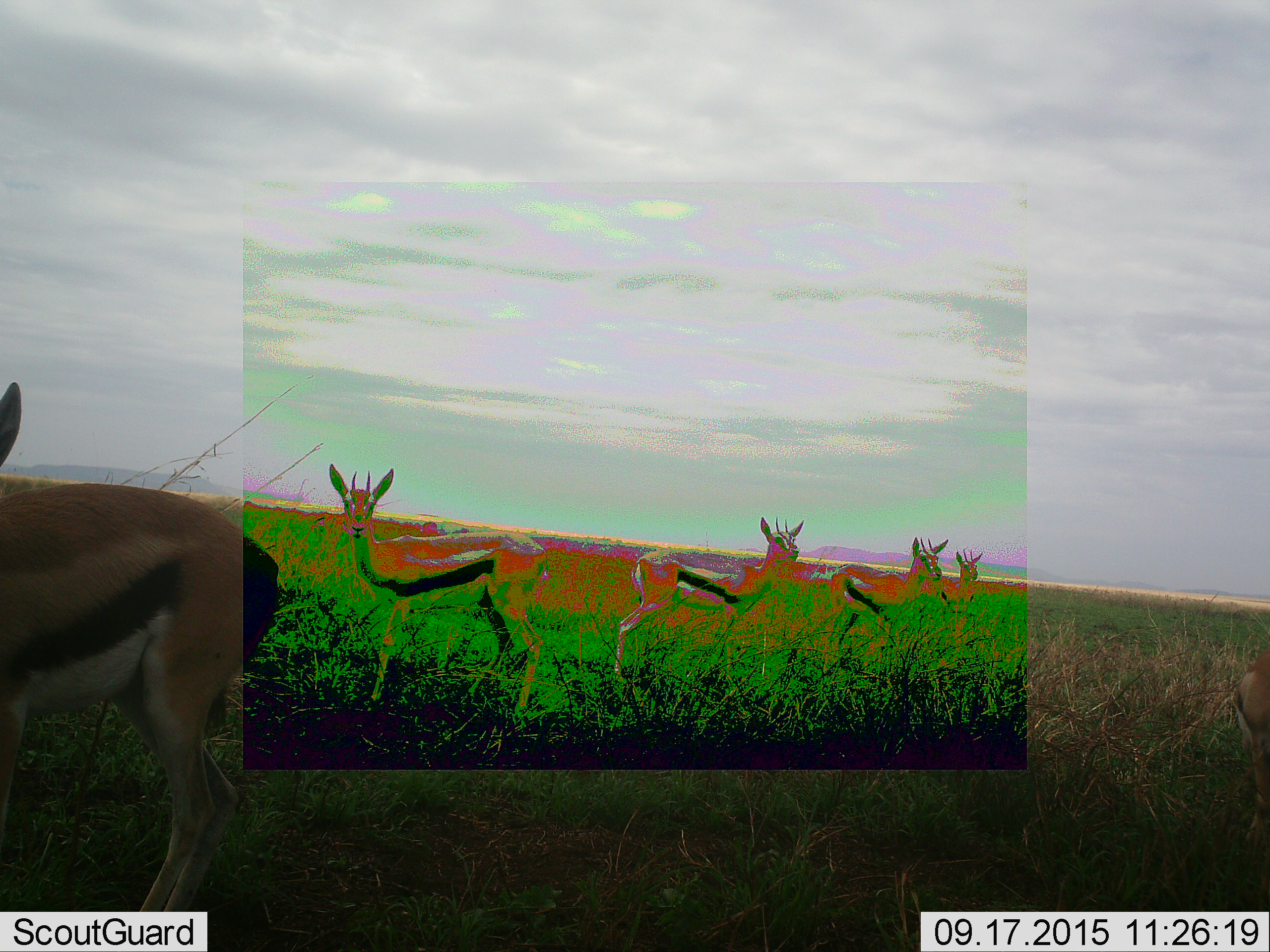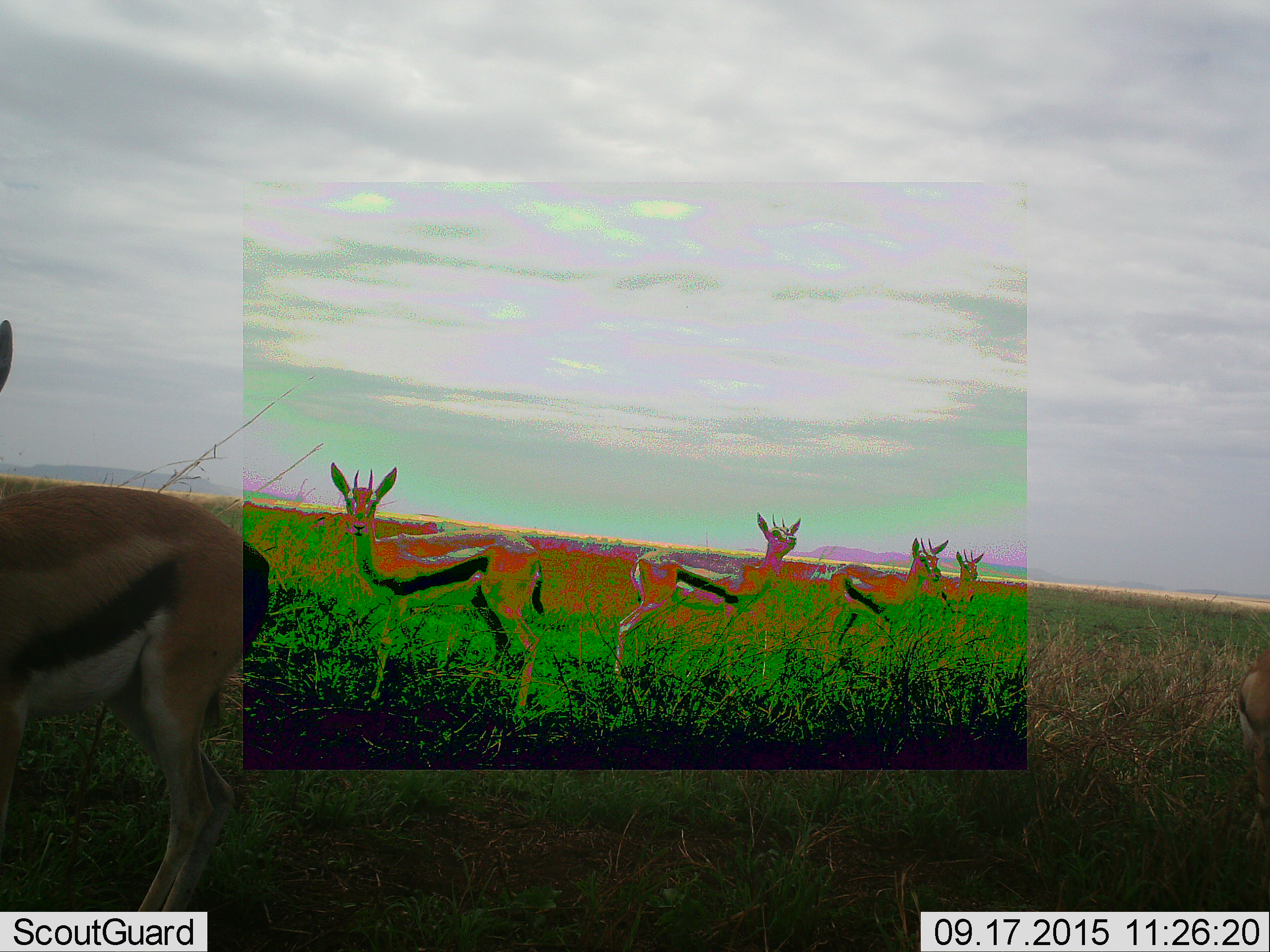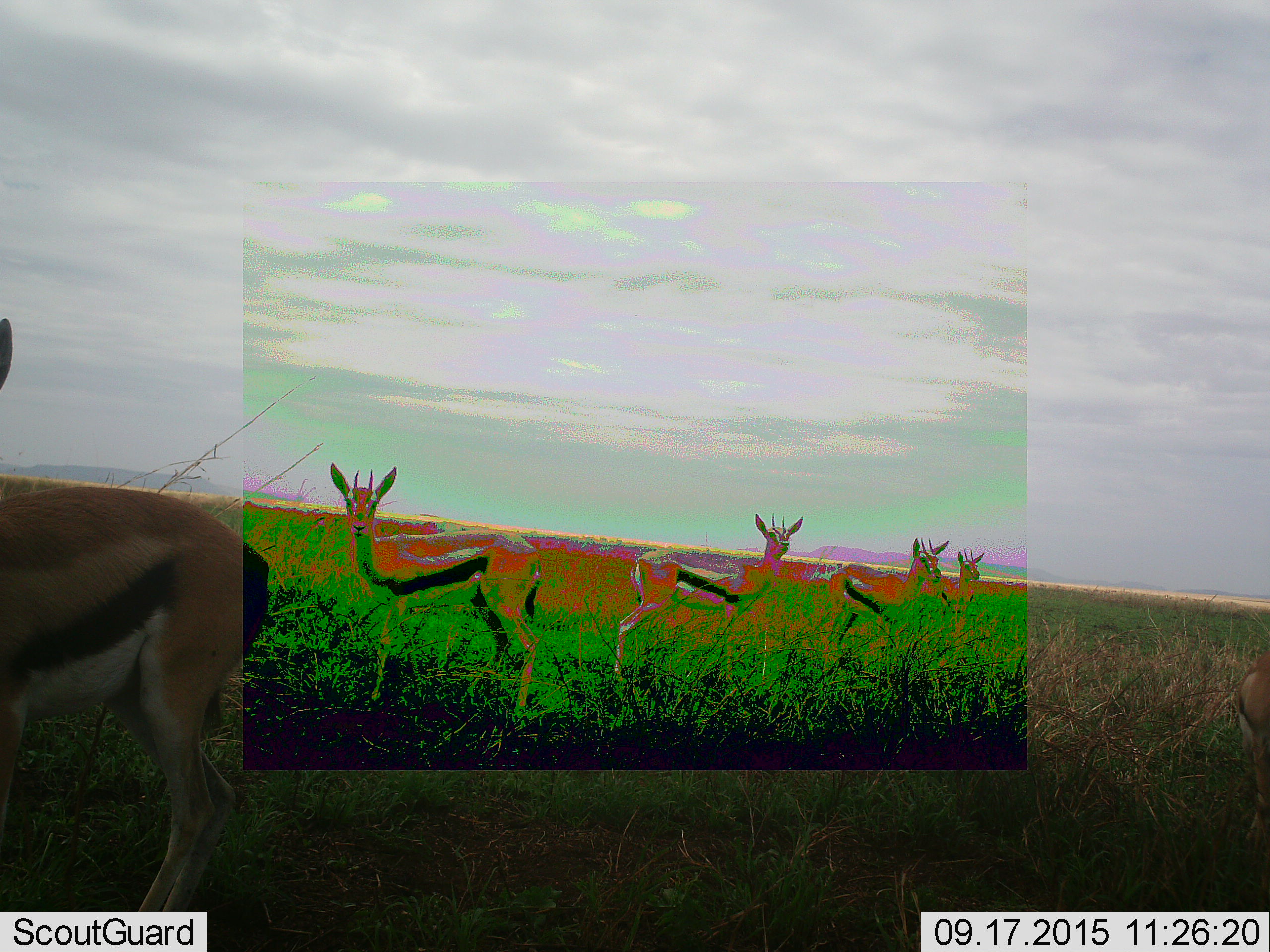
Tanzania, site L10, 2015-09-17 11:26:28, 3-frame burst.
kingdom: Animalia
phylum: Chordata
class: Mammalia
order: Artiodactyla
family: Bovidae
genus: Eudorcas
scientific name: Eudorcas thomsonii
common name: thomson's gazelle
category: gazellethomsons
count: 6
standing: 100%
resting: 0%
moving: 10%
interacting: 0%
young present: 0%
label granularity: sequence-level